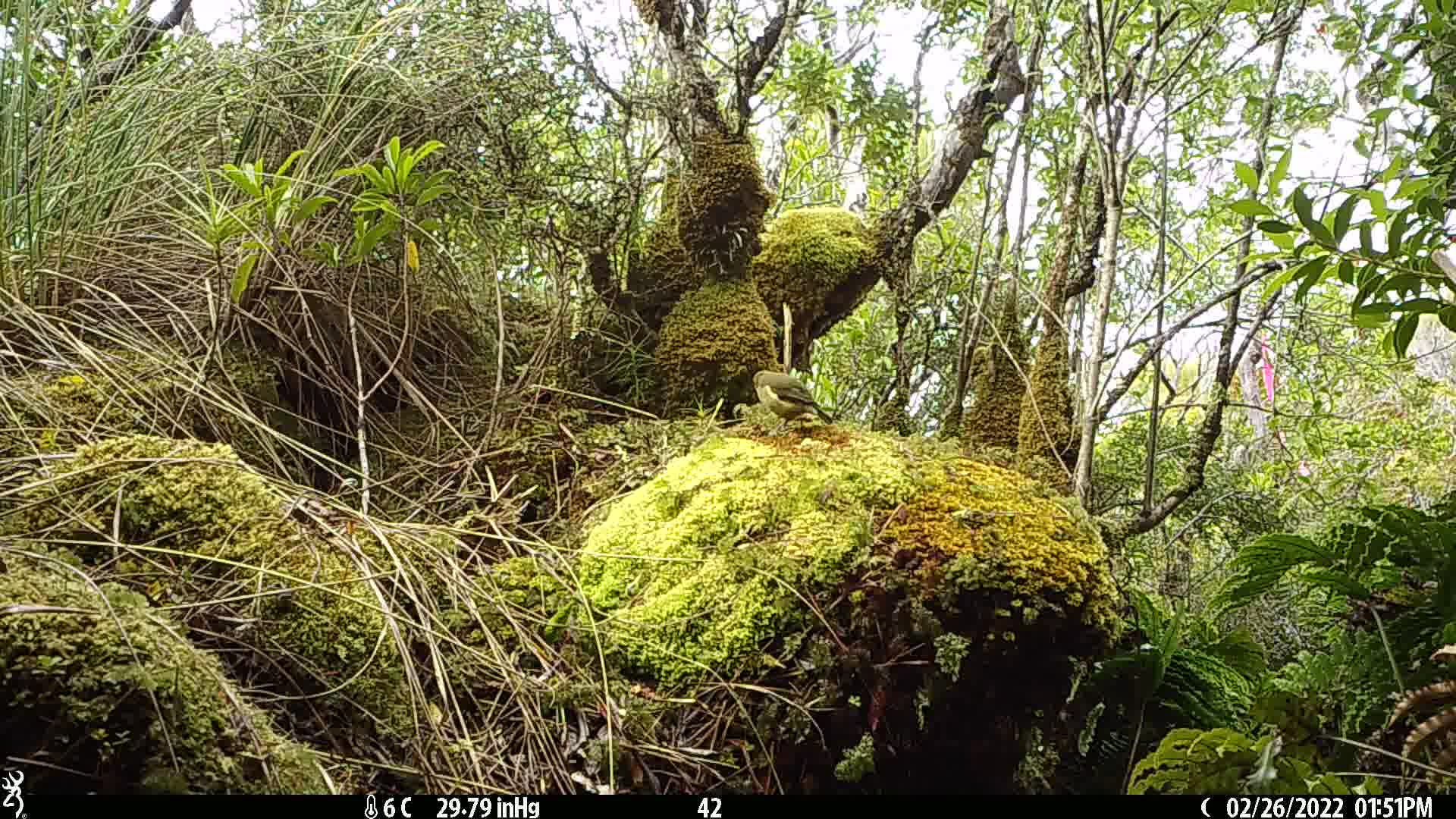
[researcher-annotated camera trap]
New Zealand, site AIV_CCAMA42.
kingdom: Animalia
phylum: Chordata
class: Aves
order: Passeriformes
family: Meliphagidae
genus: Anthornis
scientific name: Anthornis melanura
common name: new zealand bellbird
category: bellbird